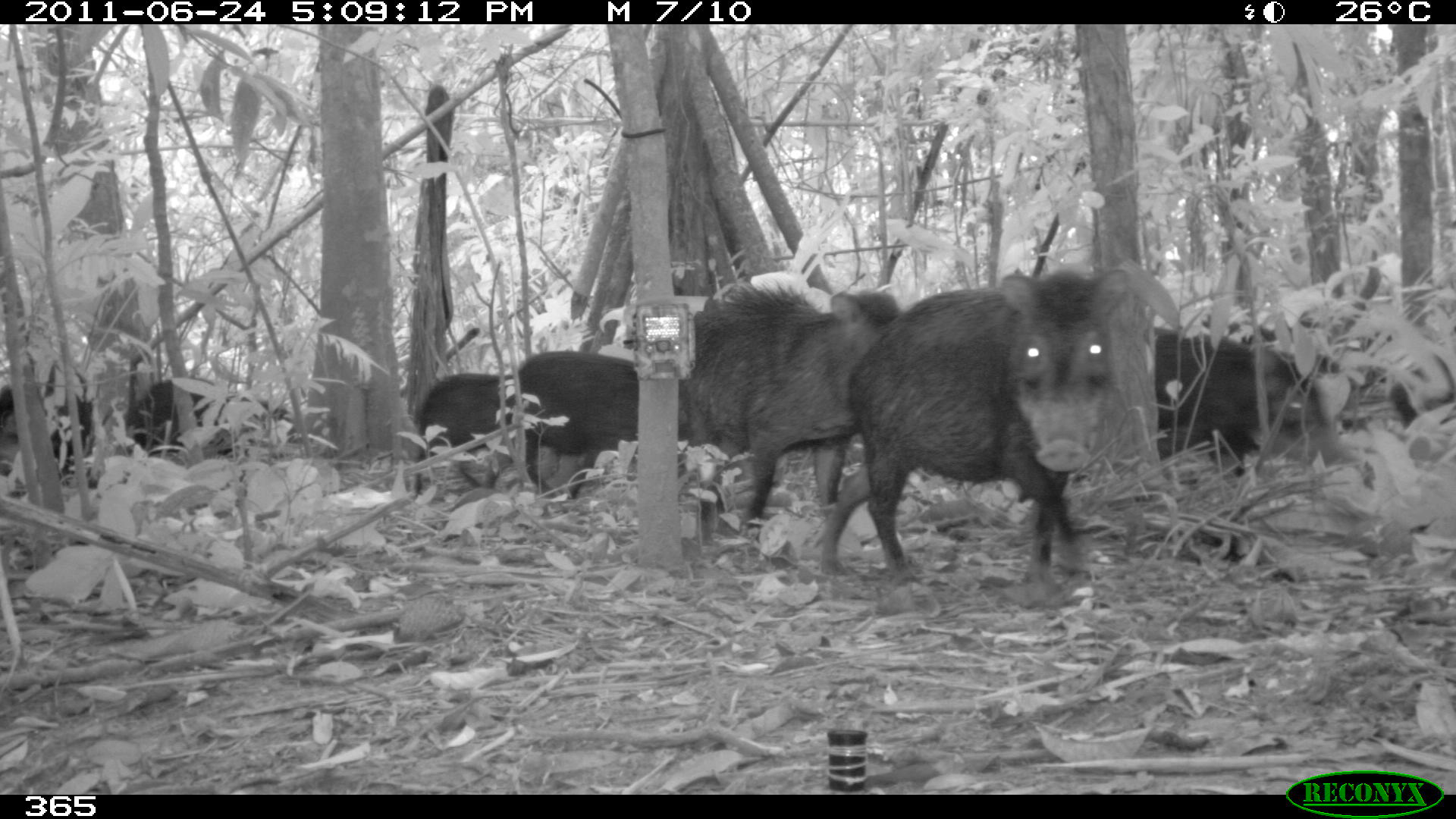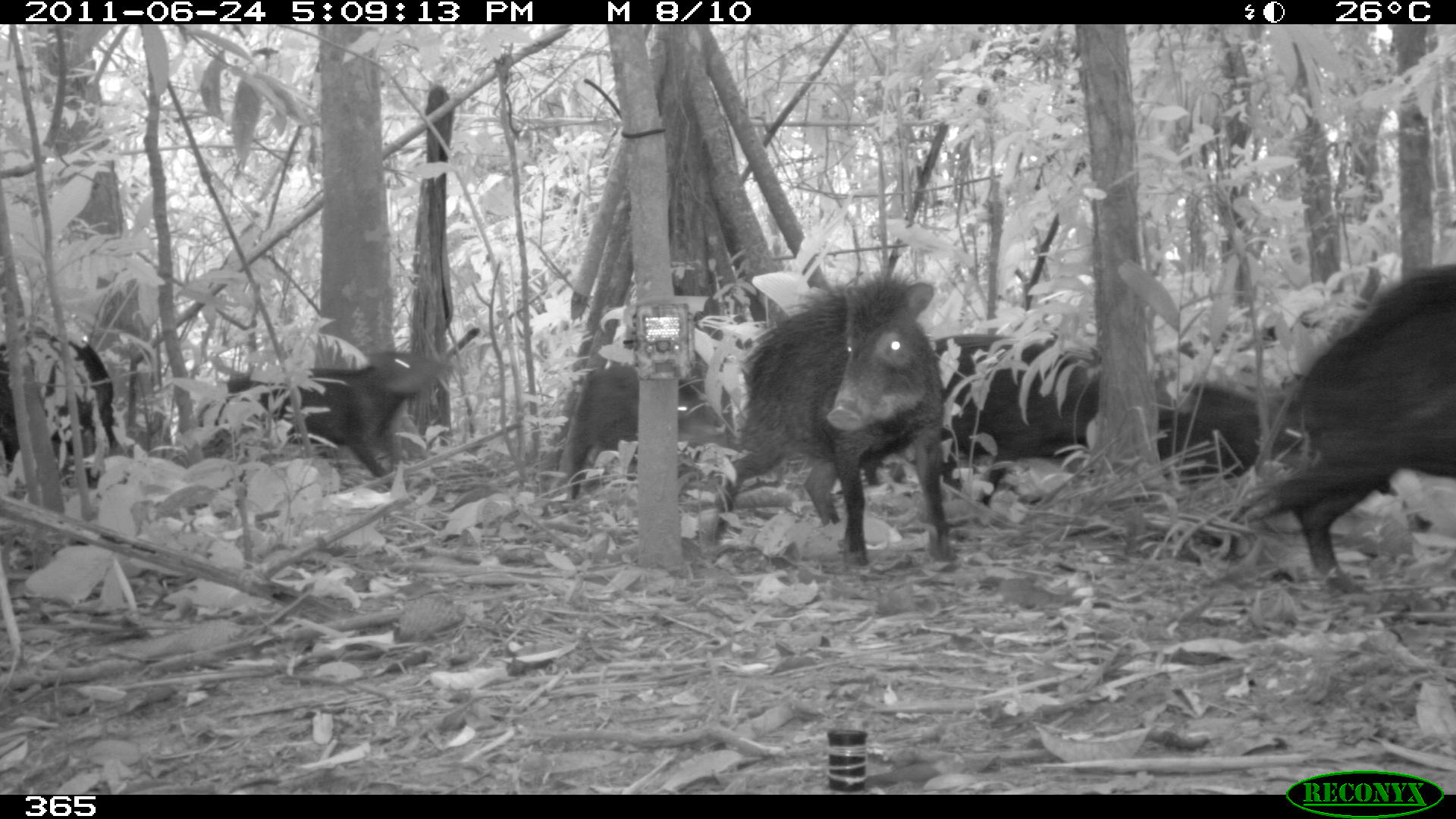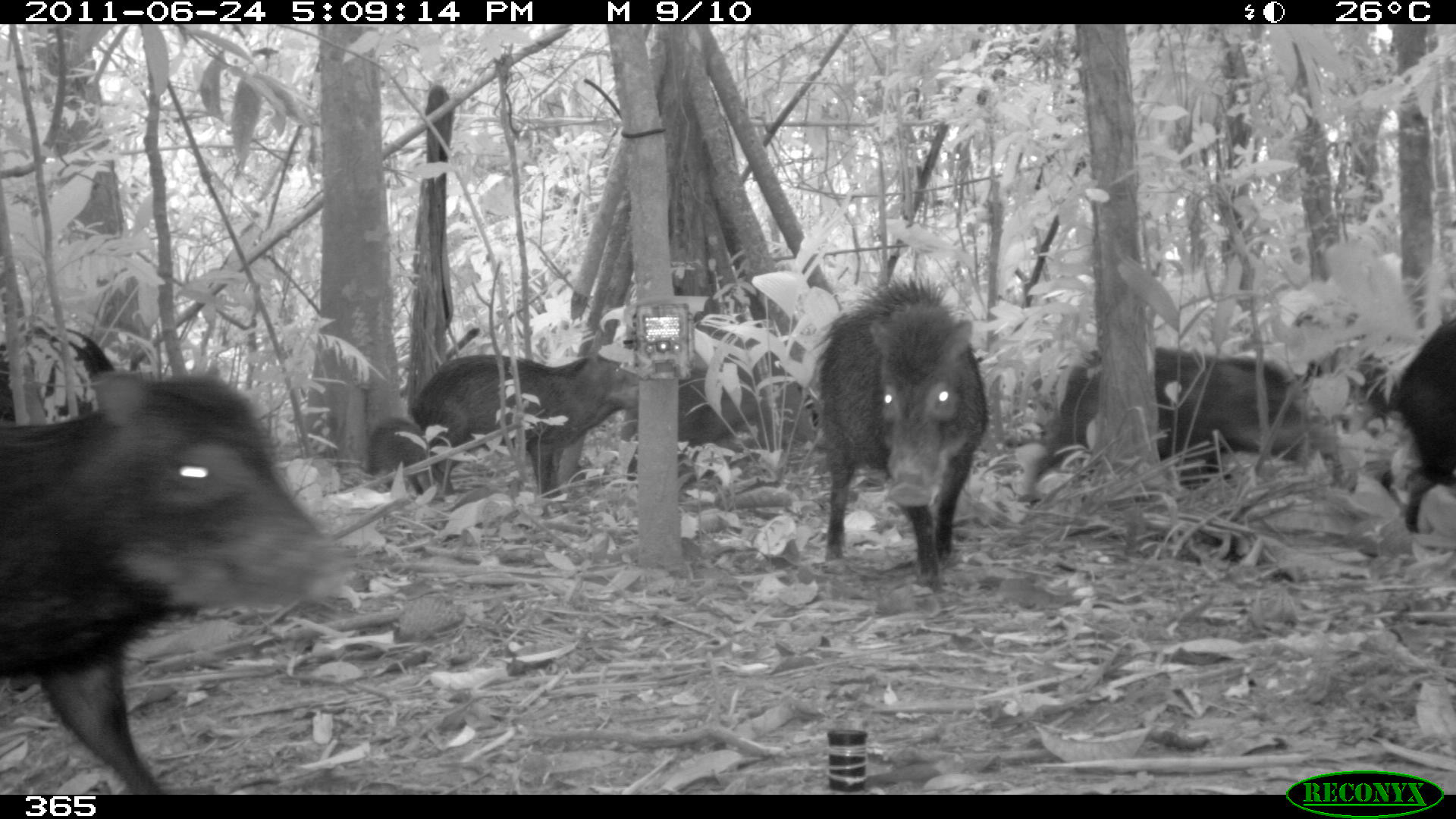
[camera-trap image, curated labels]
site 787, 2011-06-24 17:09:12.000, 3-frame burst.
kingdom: Animalia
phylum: Chordata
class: Mammalia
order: Artiodactyla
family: Tayassuidae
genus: Tayassu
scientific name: Tayassu pecari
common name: white-lipped peccary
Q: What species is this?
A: Tayassu pecari (white-lipped peccary).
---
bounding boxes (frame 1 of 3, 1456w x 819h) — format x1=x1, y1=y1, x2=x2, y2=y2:
tayassu pecari: x1=819, y1=269, x2=1128, y2=590; x1=677, y1=283, x2=901, y2=566; x1=1142, y1=324, x2=1352, y2=482; x1=518, y1=350, x2=700, y2=499; x1=412, y1=374, x2=554, y2=496; x1=129, y1=377, x2=291, y2=465; x1=1, y1=382, x2=116, y2=488; x1=1392, y1=359, x2=1456, y2=426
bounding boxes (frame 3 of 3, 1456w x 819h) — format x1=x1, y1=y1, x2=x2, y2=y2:
tayassu pecari: x1=1, y1=370, x2=354, y2=795; x1=812, y1=272, x2=988, y2=588; x1=1025, y1=344, x2=1336, y2=506; x1=409, y1=339, x2=644, y2=502; x1=625, y1=366, x2=814, y2=480; x1=1386, y1=319, x2=1454, y2=535; x1=0, y1=327, x2=113, y2=441